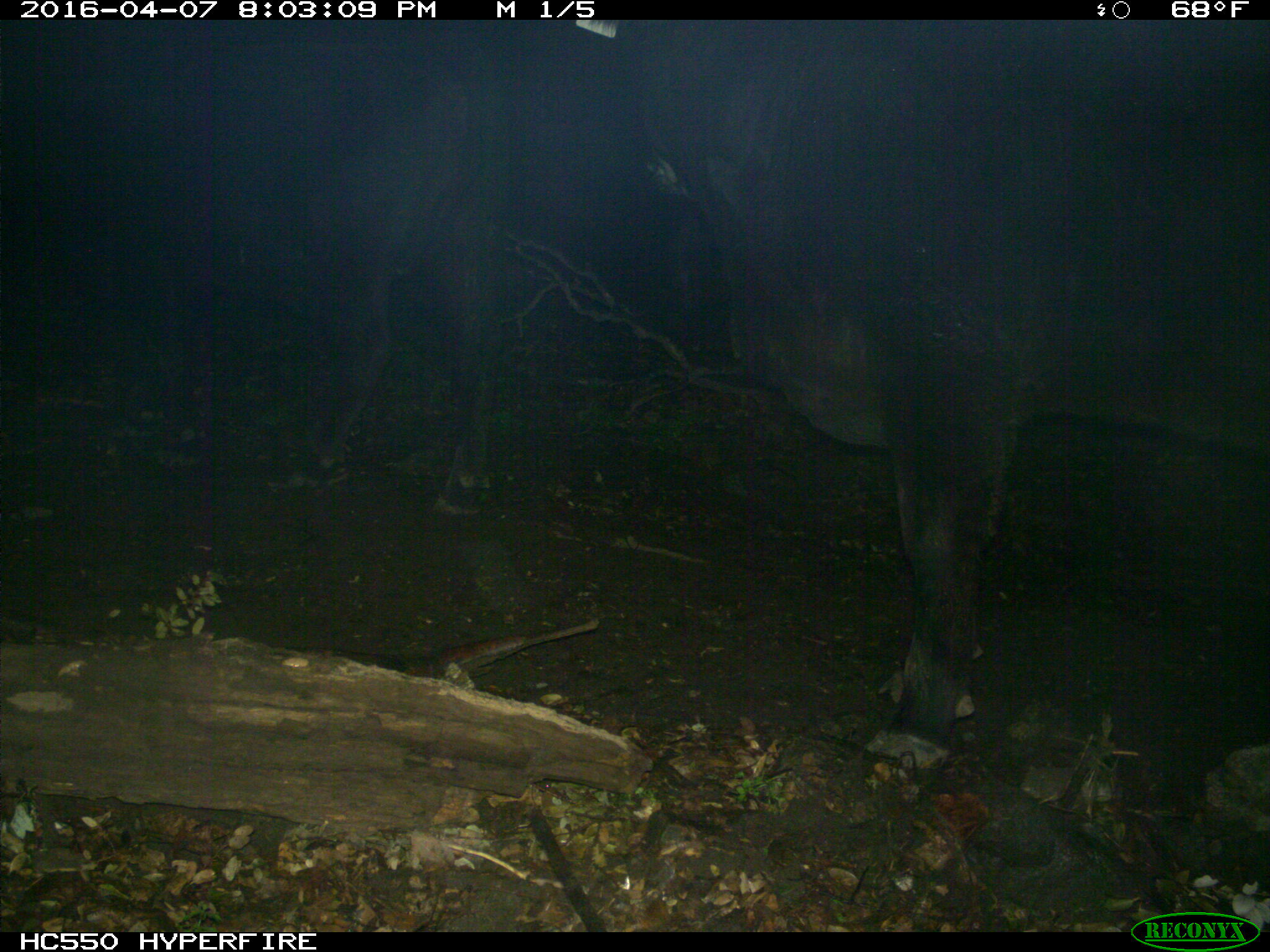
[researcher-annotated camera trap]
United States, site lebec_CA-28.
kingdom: Animalia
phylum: Chordata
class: Mammalia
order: Artiodactyla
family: Bovidae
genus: Bos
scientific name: Bos taurus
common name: domestic cow